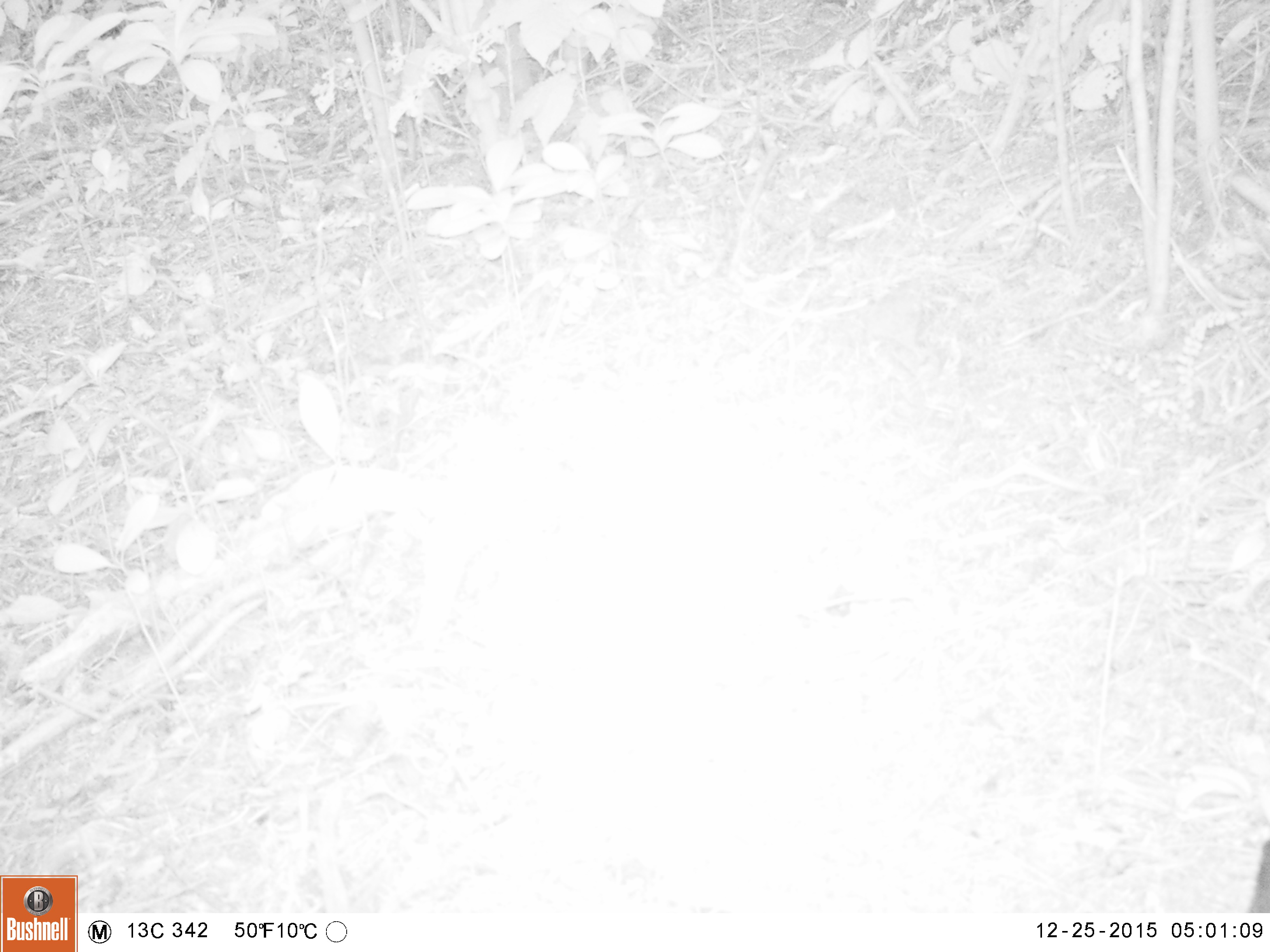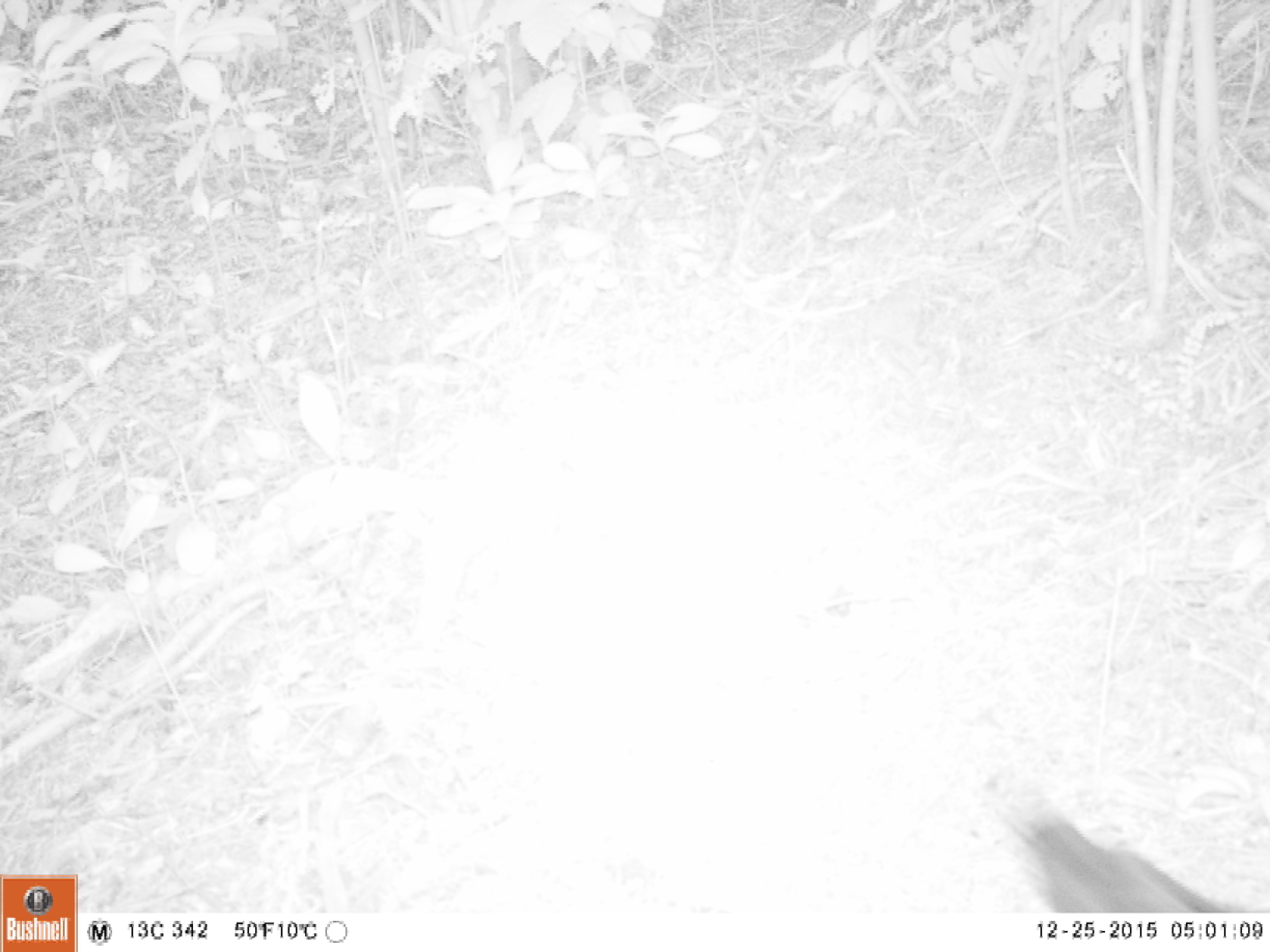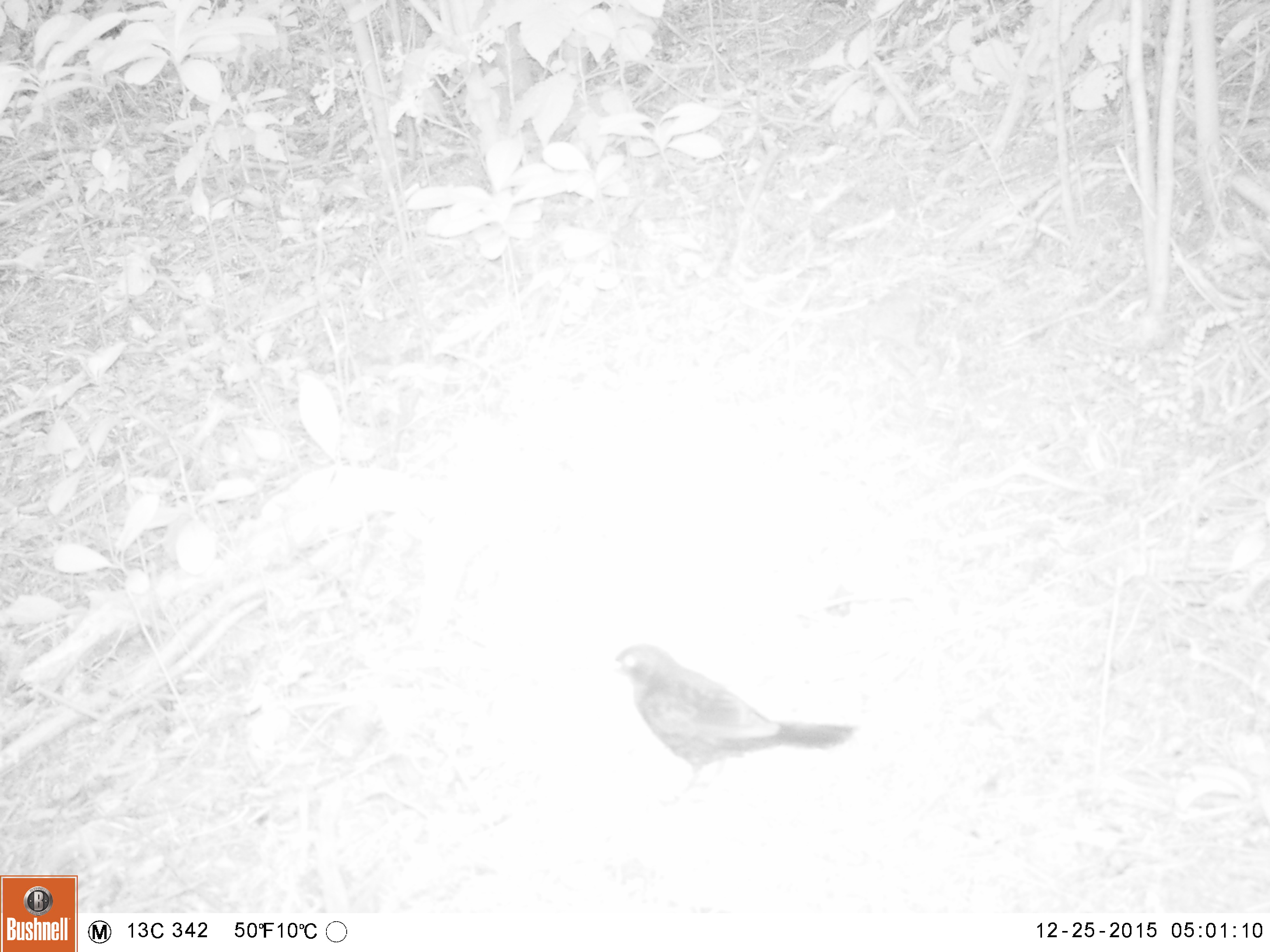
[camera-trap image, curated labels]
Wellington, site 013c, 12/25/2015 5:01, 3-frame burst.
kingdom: Animalia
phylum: Chordata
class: Aves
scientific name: Aves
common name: bird